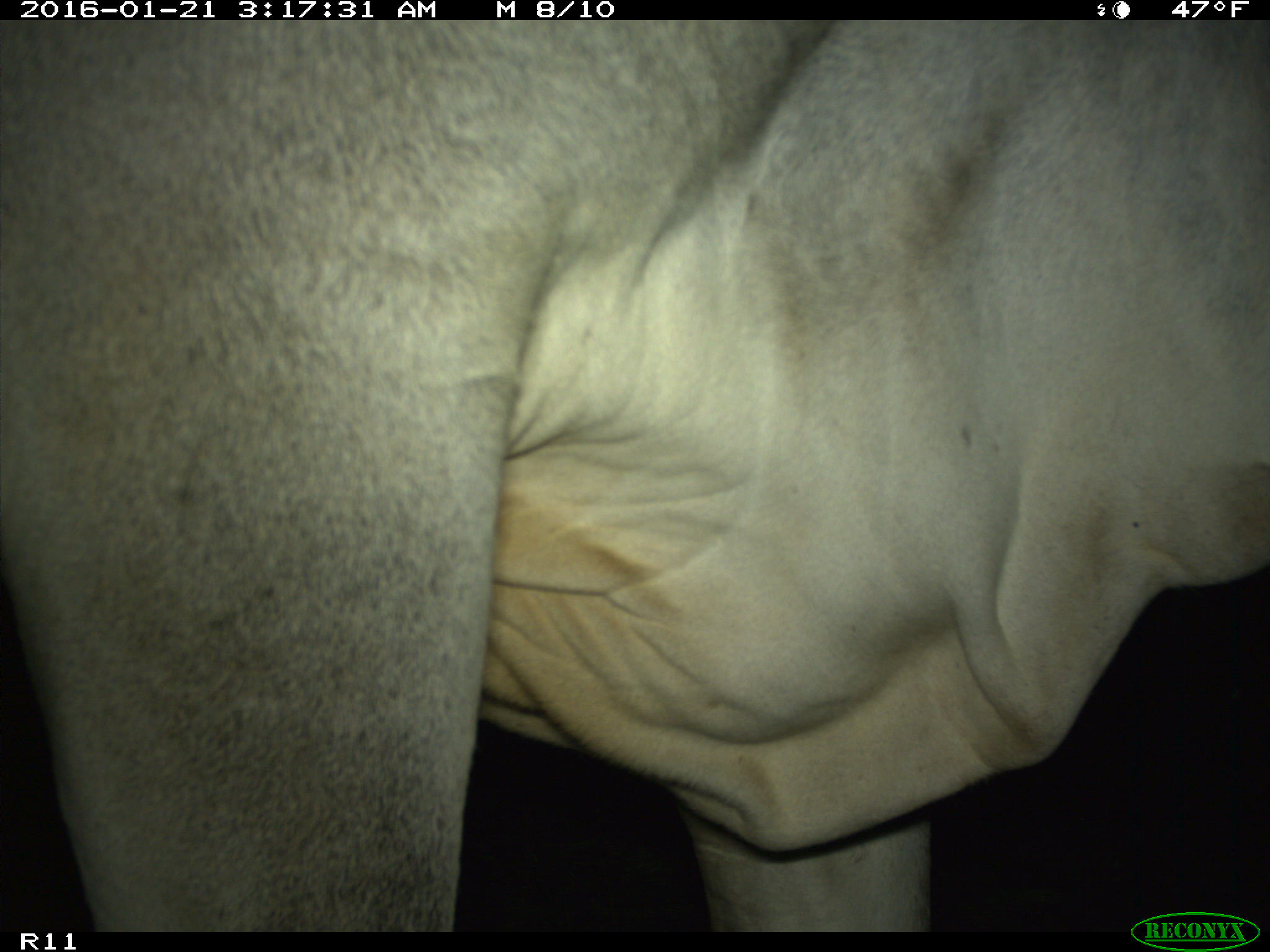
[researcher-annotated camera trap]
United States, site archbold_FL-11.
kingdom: Animalia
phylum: Chordata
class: Mammalia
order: Artiodactyla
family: Bovidae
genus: Bos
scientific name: Bos taurus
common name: domestic cow